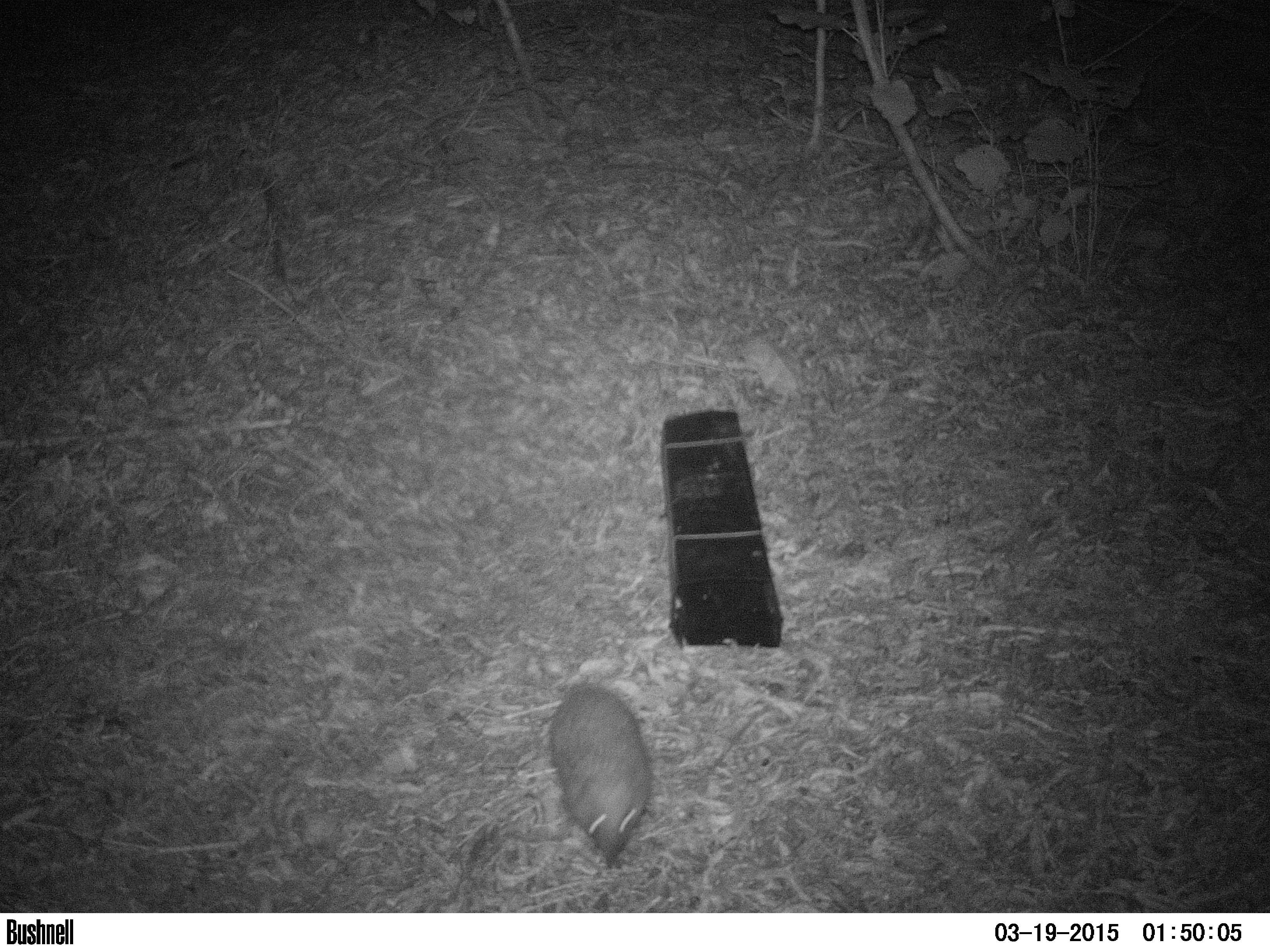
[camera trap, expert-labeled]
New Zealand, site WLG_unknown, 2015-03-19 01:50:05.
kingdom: Animalia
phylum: Chordata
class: Mammalia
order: Eulipotyphla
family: Erinaceidae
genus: Erinaceus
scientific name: Erinaceus europaeus europaeus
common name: european hedgehog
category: hedgehog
Hedgehog (european hedgehog) (Erinaceus europaeus europaeus).